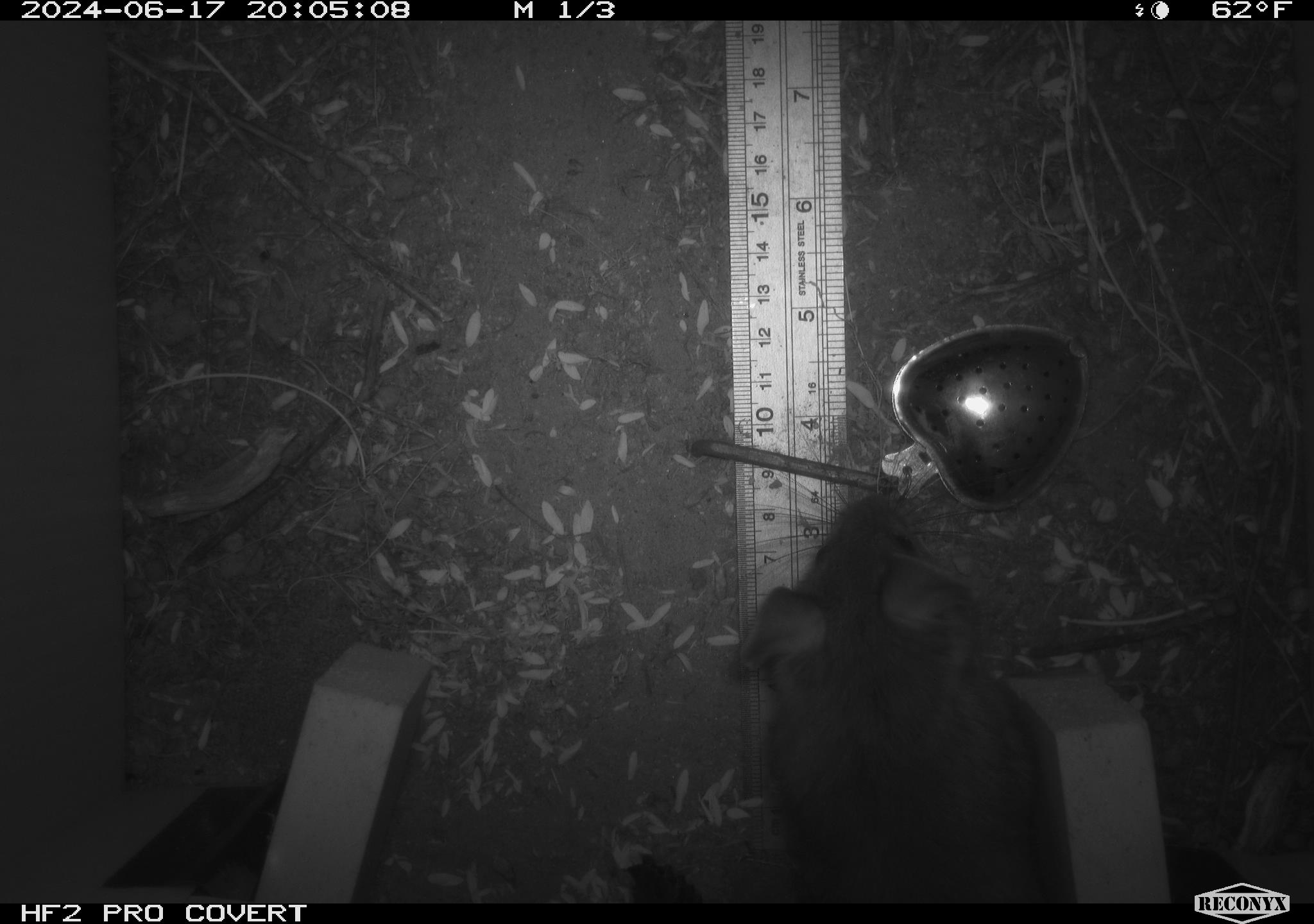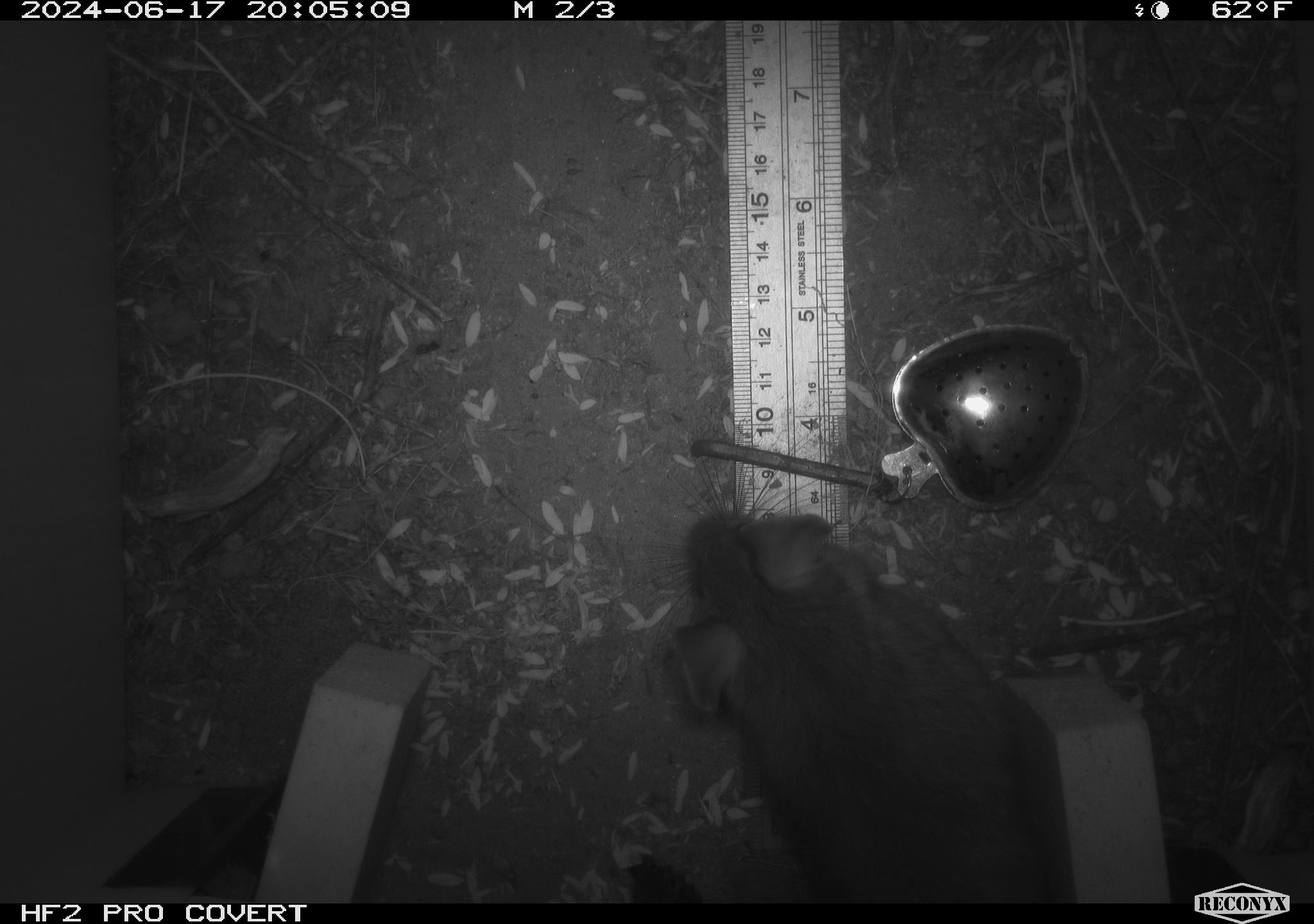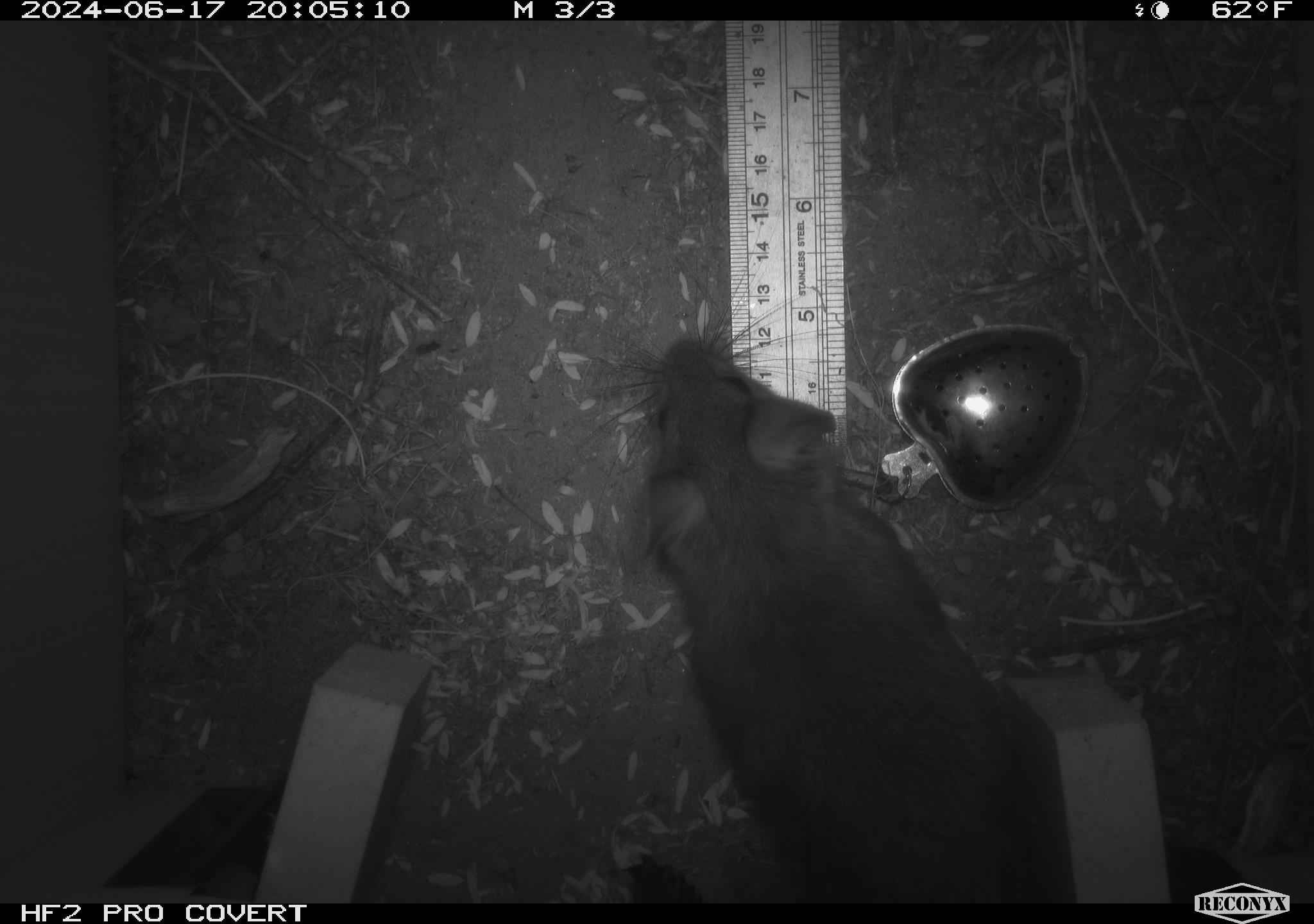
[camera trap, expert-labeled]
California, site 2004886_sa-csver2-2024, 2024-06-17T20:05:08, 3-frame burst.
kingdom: Animalia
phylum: Chordata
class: Mammalia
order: Rodentia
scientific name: Rodentia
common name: rodent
Rodent (Rodentia).